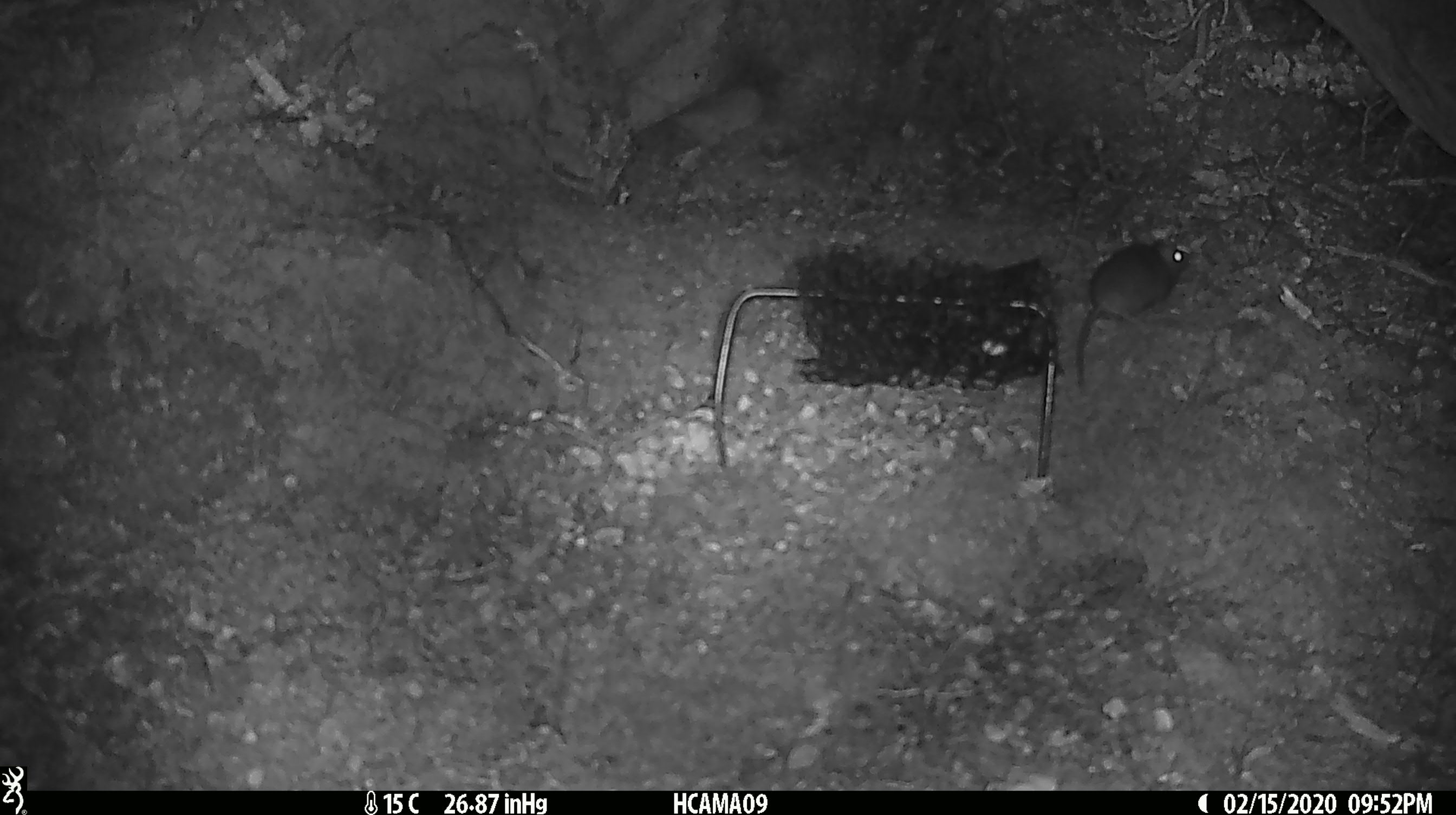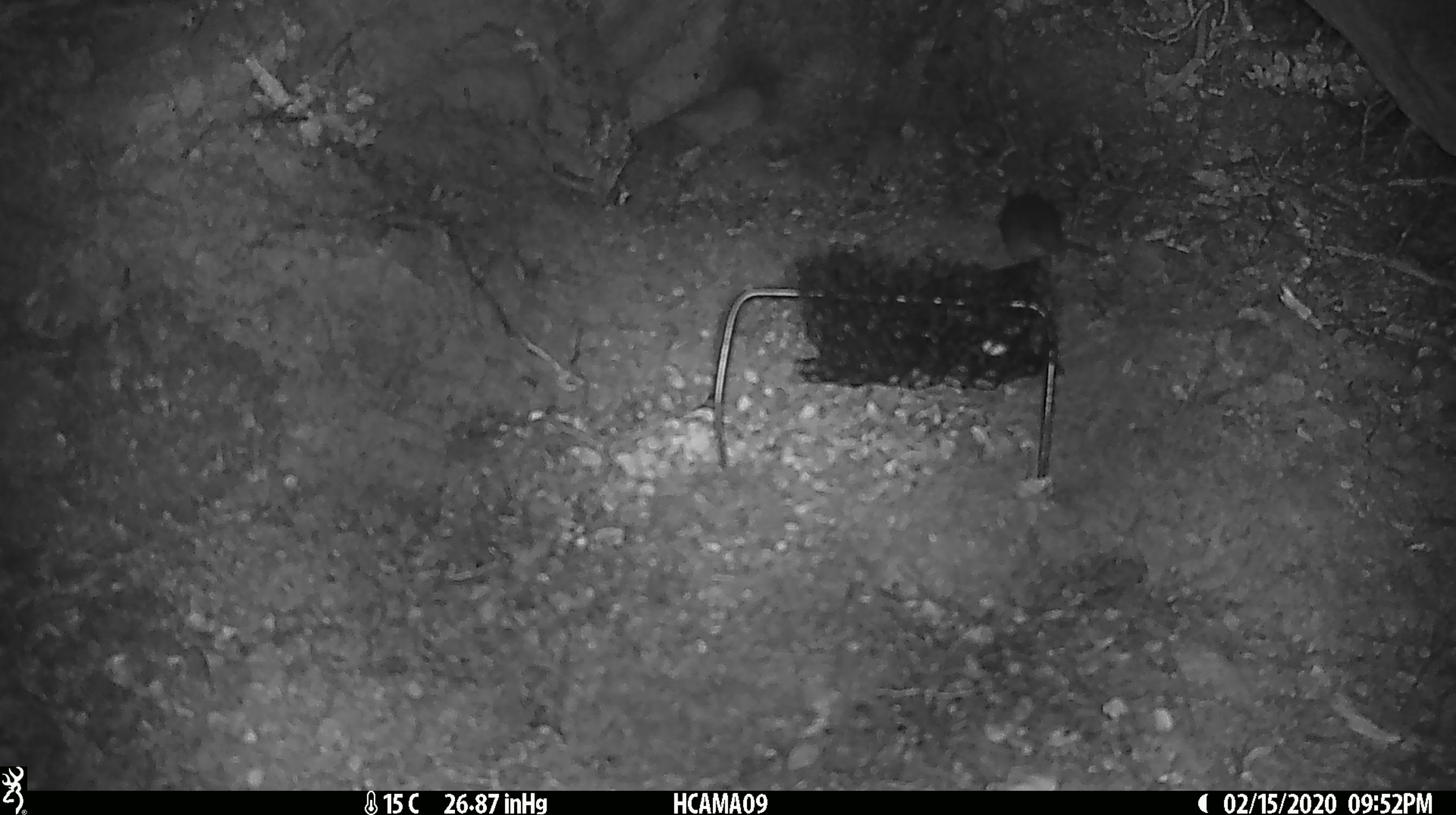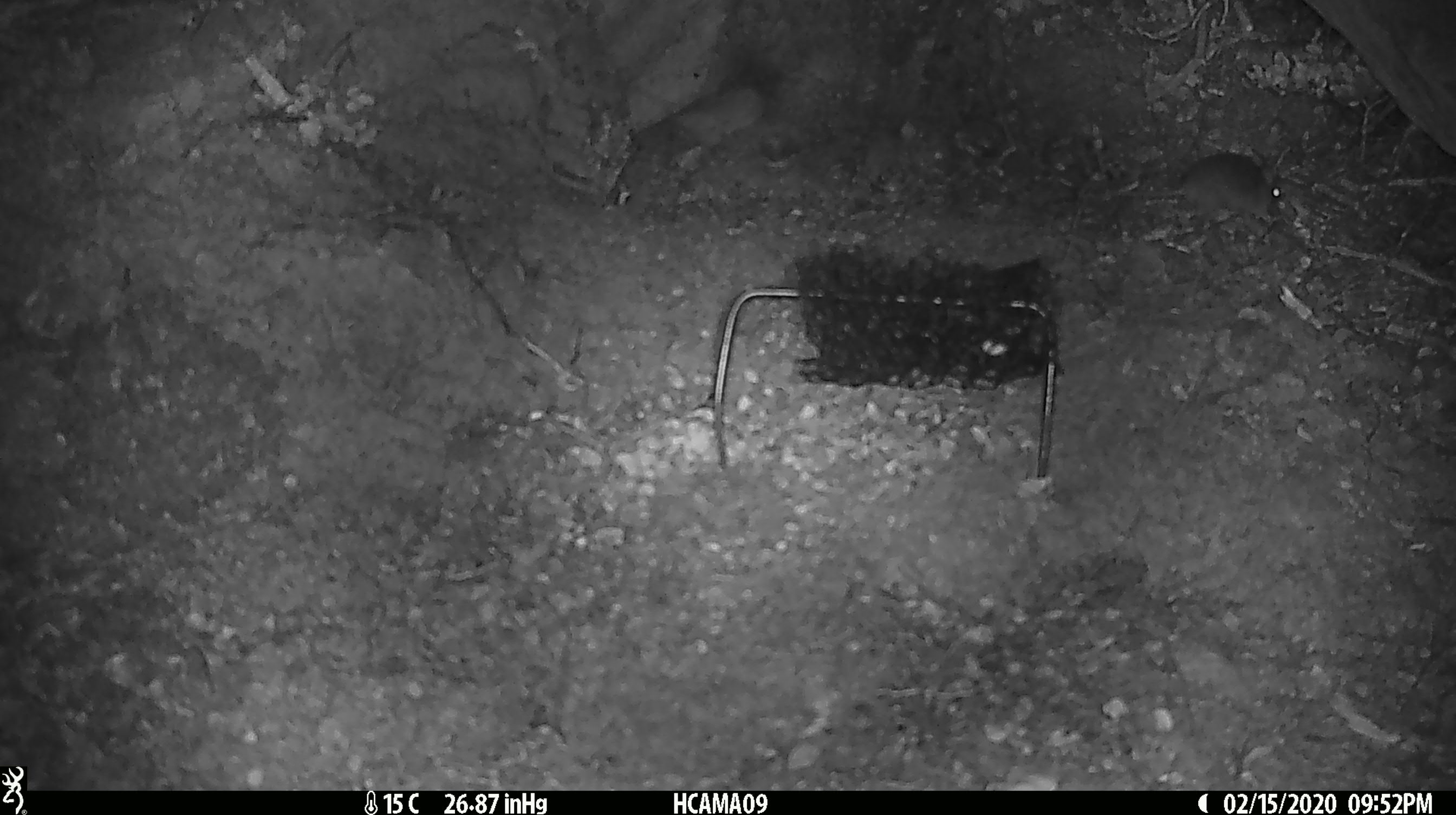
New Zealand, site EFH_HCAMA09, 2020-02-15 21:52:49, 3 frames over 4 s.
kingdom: Animalia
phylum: Chordata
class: Mammalia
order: Rodentia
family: Muridae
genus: Mus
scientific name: Mus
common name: mouse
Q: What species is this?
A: Mouse (Mus).